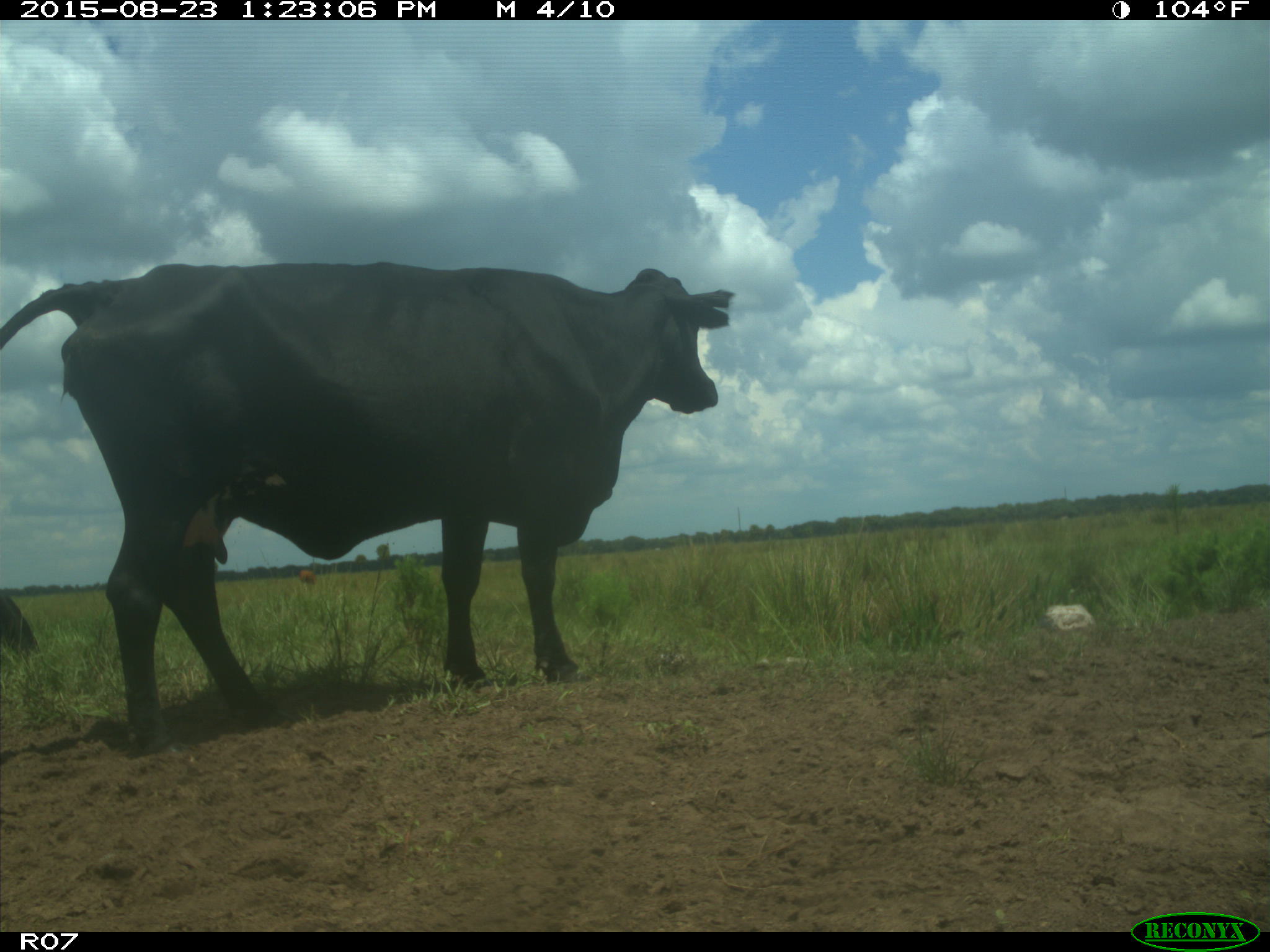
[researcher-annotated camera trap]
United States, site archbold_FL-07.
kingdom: Animalia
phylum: Chordata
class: Mammalia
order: Artiodactyla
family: Bovidae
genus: Bos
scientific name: Bos taurus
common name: domestic cow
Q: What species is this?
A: Bos taurus (domestic cow).